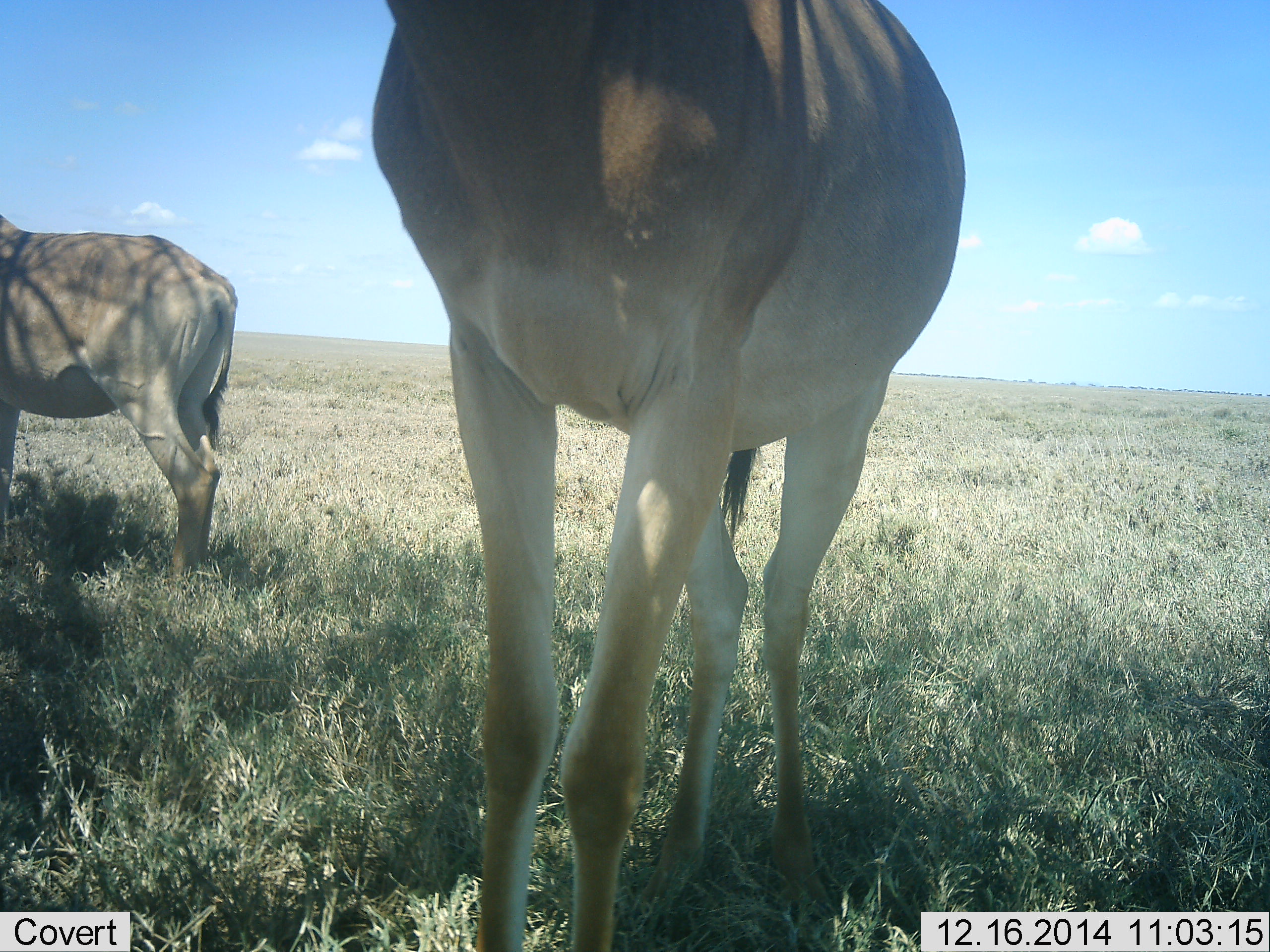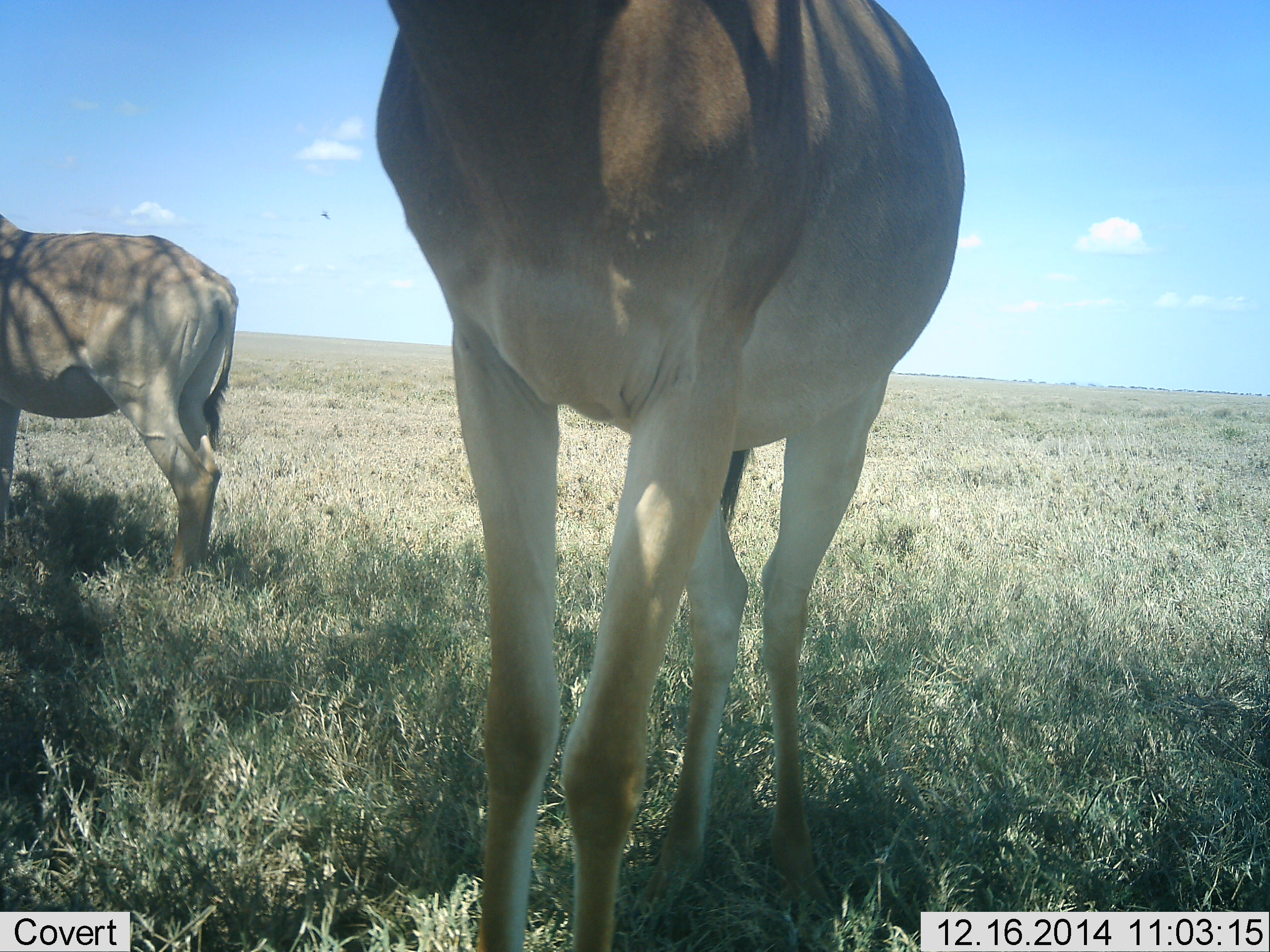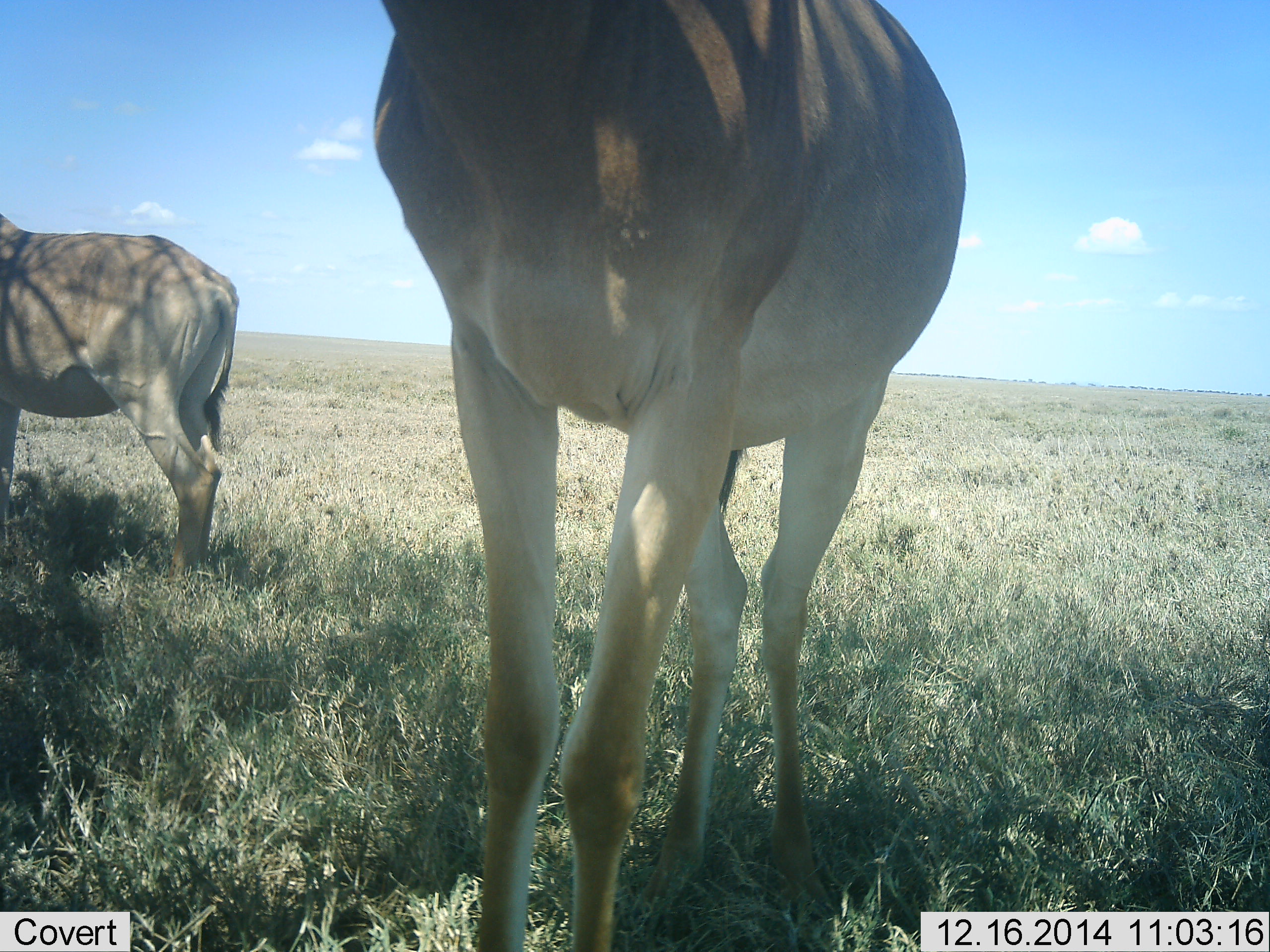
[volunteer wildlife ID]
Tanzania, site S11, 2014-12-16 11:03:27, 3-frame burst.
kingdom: Animalia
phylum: Chordata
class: Mammalia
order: Artiodactyla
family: Bovidae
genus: Alcelaphus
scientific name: Alcelaphus buselaphus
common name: hartebeest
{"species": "hartebeest (Alcelaphus buselaphus)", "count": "2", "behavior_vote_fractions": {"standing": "91%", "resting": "9%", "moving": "0%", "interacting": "9%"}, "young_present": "0%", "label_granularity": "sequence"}